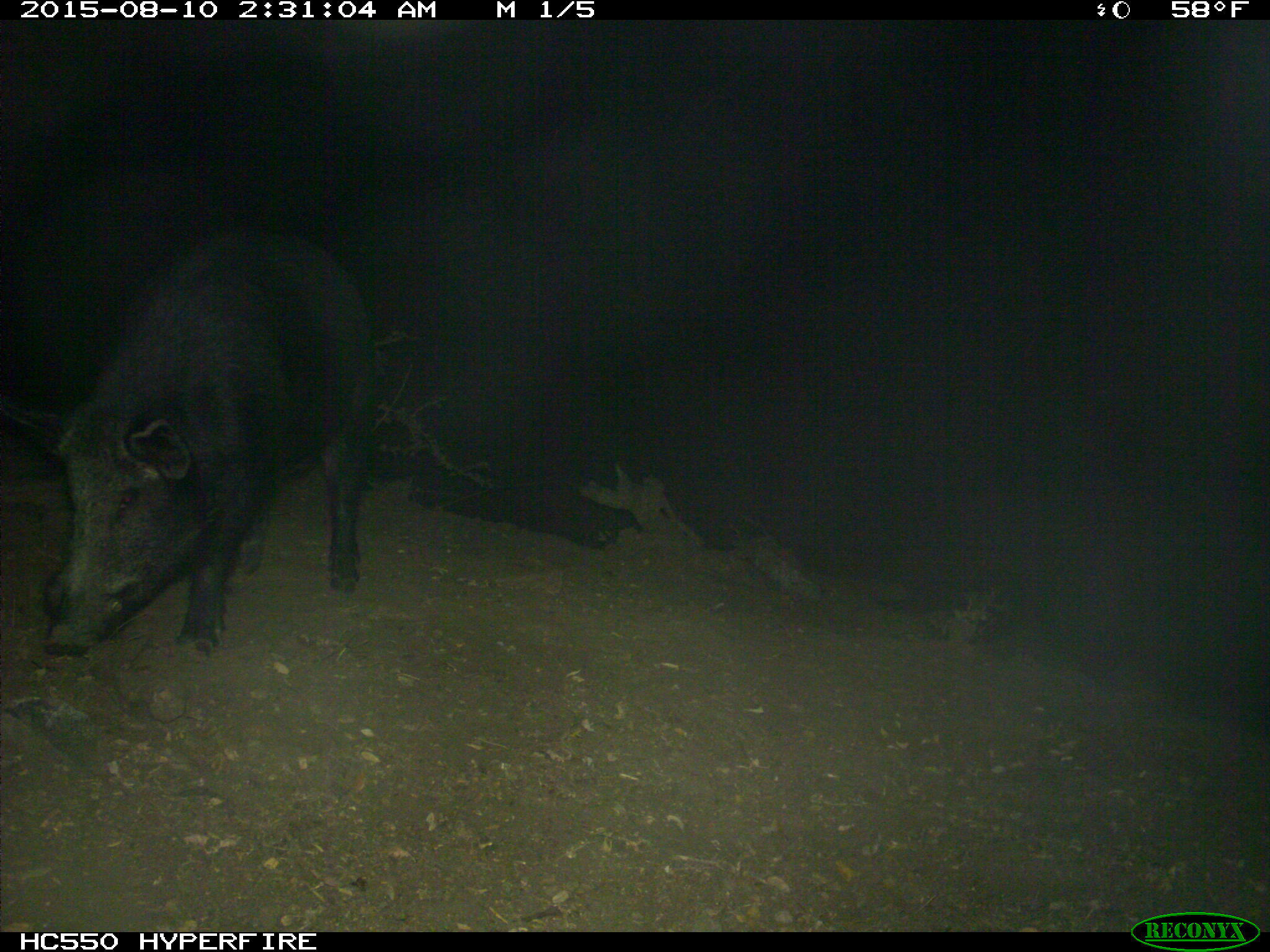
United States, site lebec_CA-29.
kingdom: Animalia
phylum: Chordata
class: Mammalia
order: Artiodactyla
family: Suidae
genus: Sus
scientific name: Sus scrofa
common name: wild boar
Sus scrofa (wild boar).